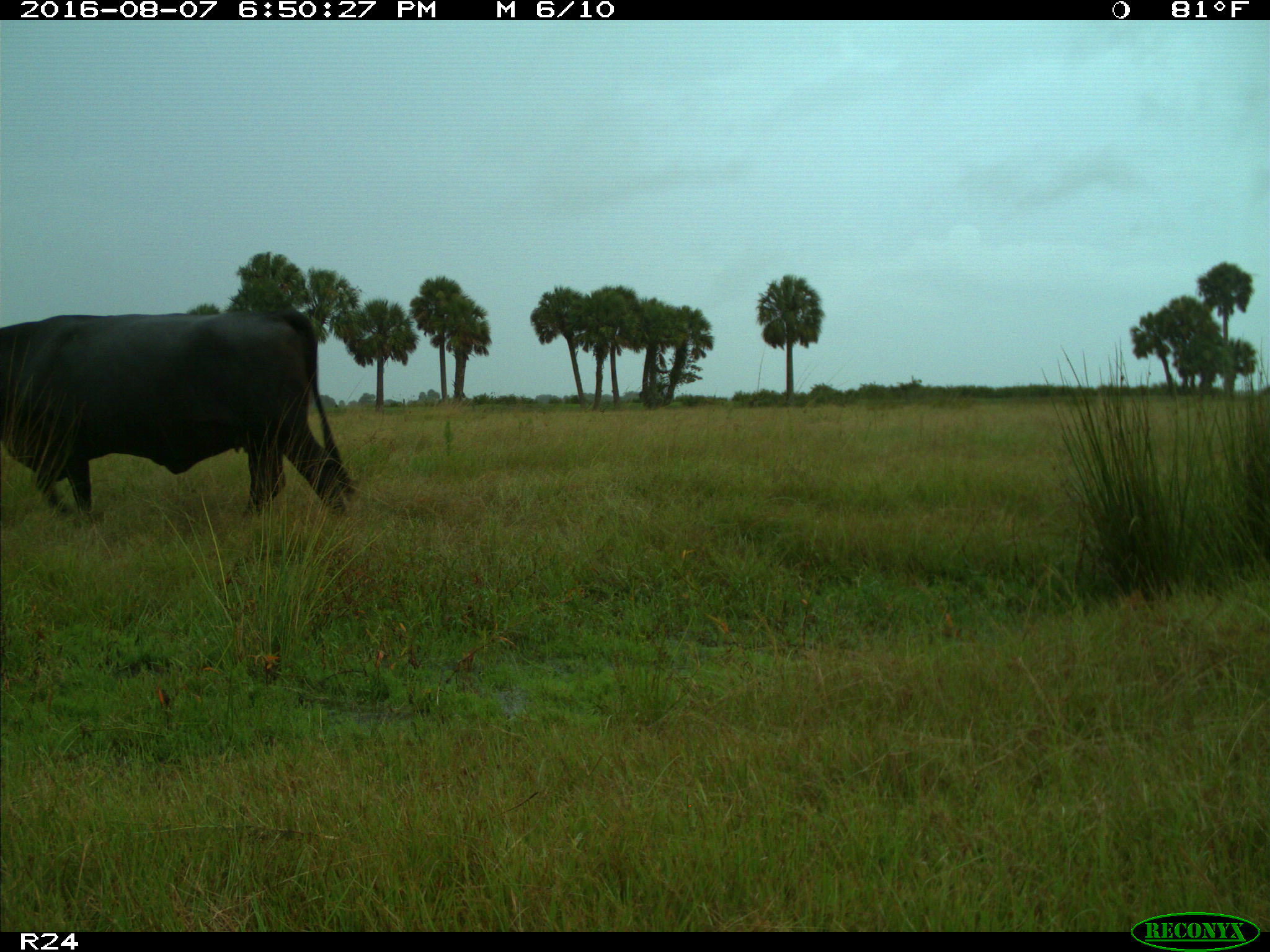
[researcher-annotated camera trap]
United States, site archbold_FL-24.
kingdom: Animalia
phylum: Chordata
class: Mammalia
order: Artiodactyla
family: Bovidae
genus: Bos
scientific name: Bos taurus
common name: domestic cow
Bos taurus (domestic cow).